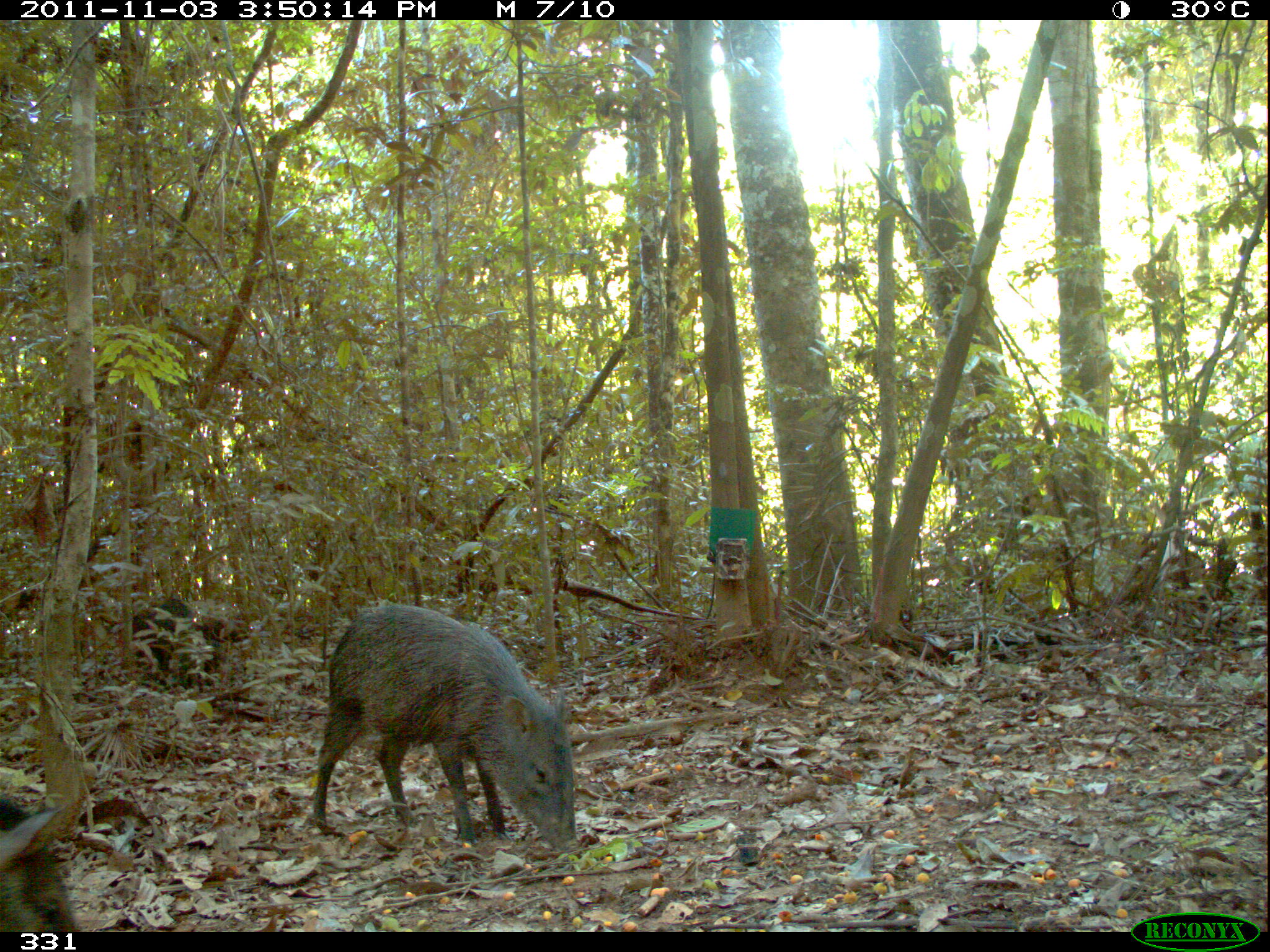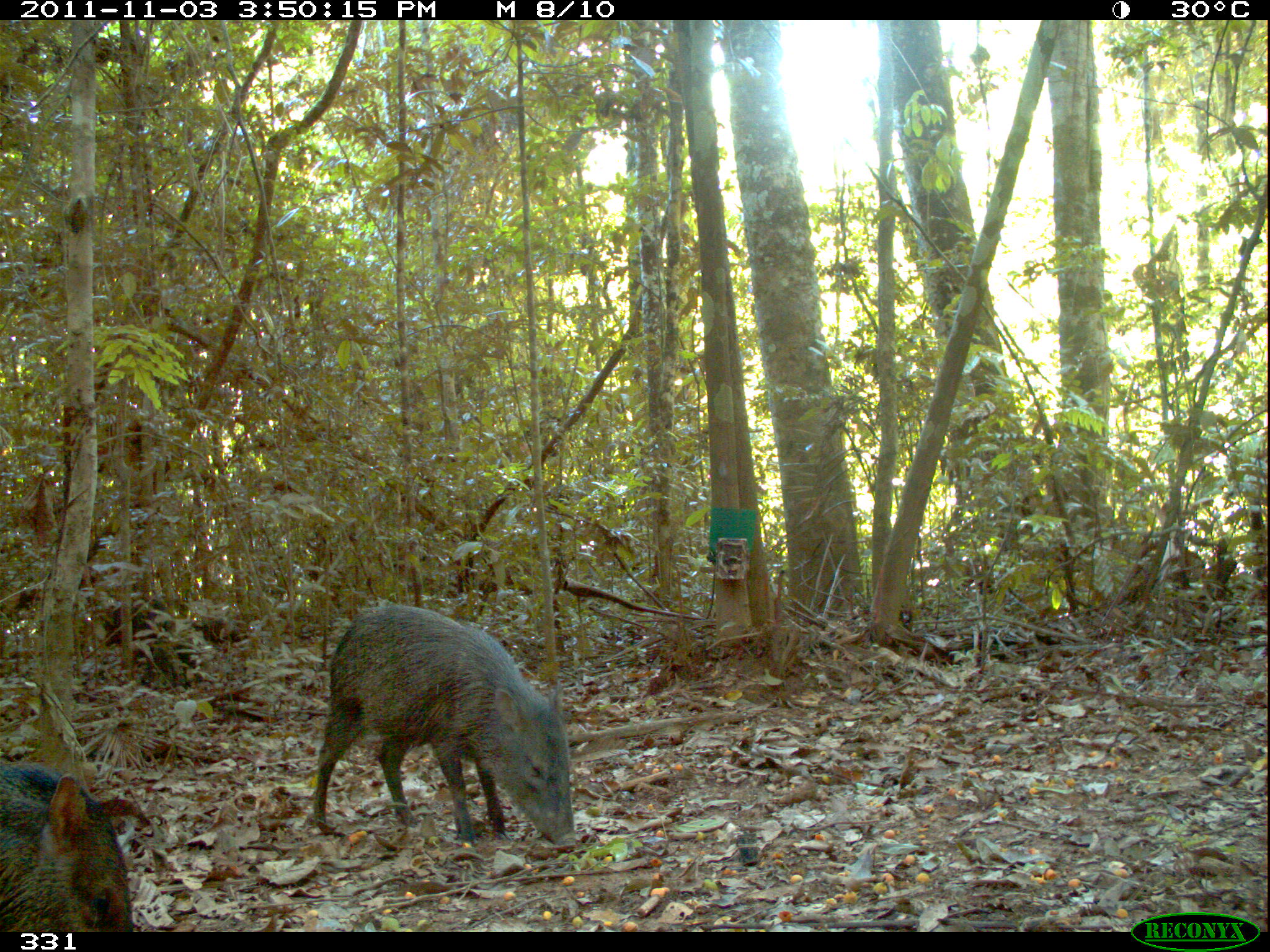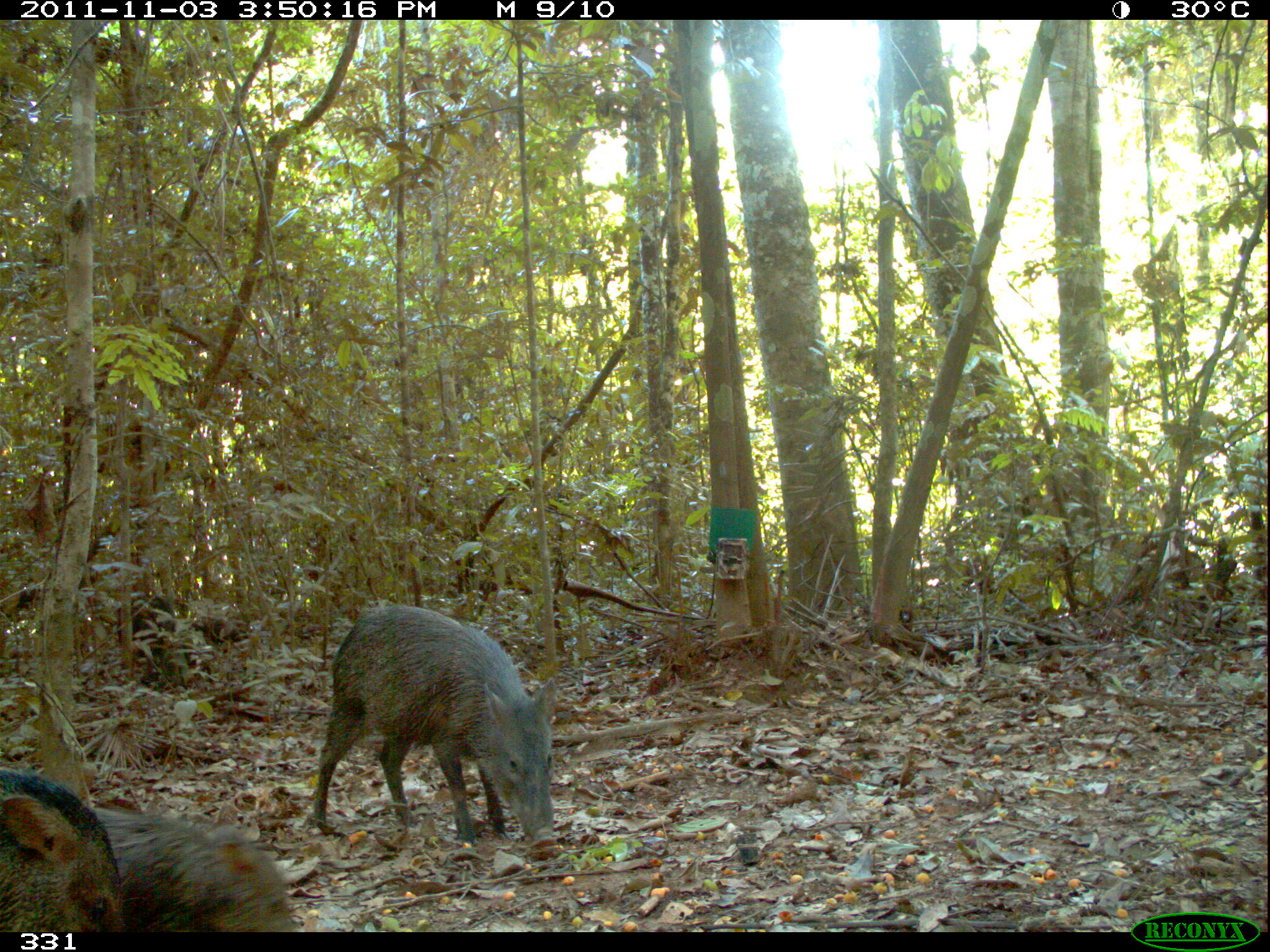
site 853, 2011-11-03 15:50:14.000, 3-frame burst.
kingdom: Animalia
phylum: Chordata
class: Mammalia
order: Artiodactyla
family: Tayassuidae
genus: Pecari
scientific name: Pecari tajacu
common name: collared peccary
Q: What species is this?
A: Pecari tajacu (collared peccary).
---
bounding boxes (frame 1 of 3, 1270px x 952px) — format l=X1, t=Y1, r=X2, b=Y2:
pecari tajacu: l=312, t=602, r=578, b=850; l=0, t=793, r=75, b=931; l=128, t=596, r=219, b=684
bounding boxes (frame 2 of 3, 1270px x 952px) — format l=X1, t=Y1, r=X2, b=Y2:
pecari tajacu: l=312, t=603, r=575, b=851; l=0, t=760, r=133, b=932; l=104, t=597, r=194, b=690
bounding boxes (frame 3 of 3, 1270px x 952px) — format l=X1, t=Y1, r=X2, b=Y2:
pecari tajacu: l=312, t=604, r=561, b=858; l=85, t=806, r=296, b=932; l=0, t=763, r=129, b=931; l=118, t=594, r=186, b=668